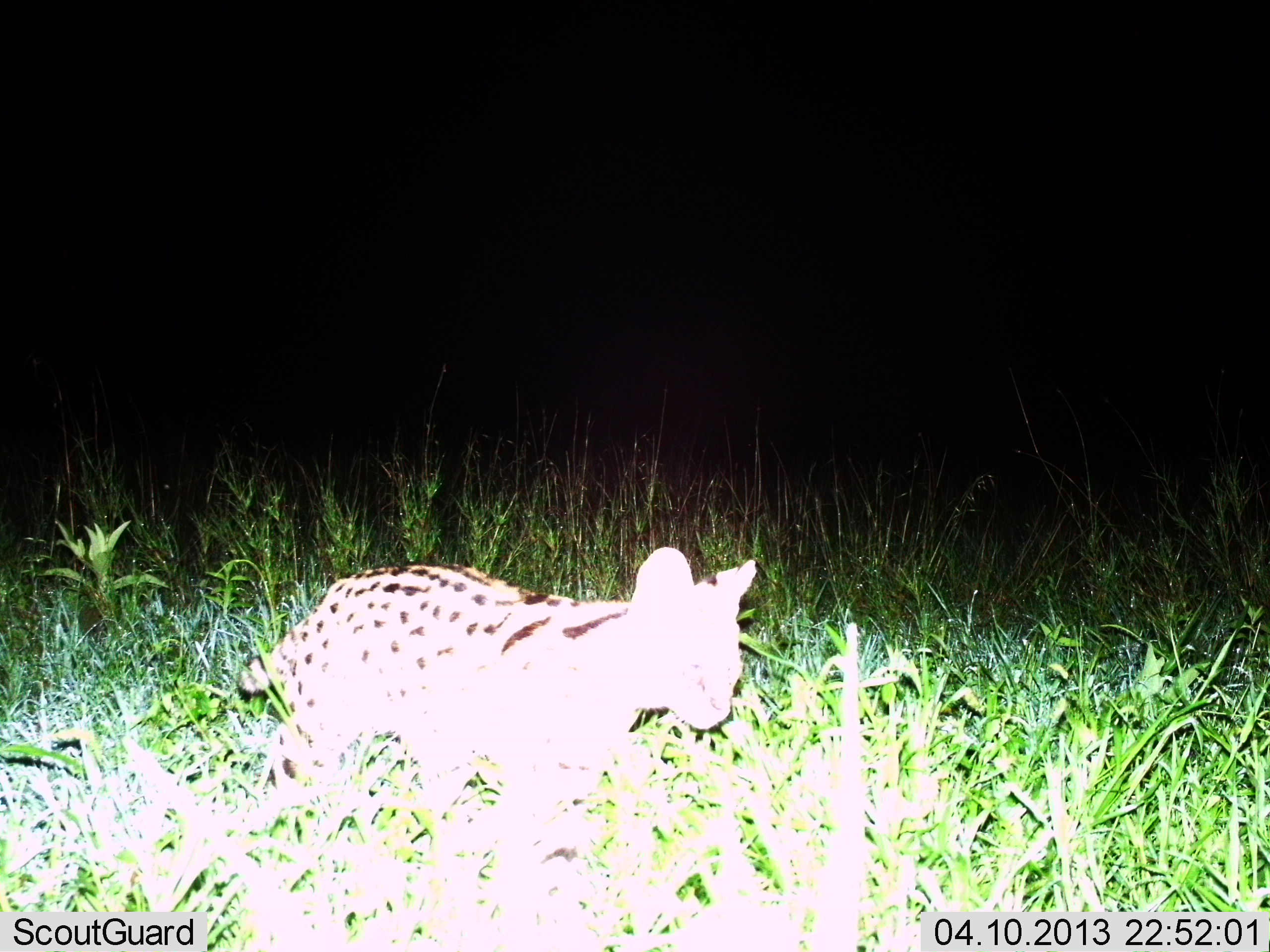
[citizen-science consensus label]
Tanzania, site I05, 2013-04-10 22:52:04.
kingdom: Animalia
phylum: Chordata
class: Mammalia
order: Carnivora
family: Felidae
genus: Leptailurus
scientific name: Leptailurus serval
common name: serval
Serval (Leptailurus serval), count 1. Behavior (volunteer vote fractions): standing 19%, resting 4%, moving 78%, interacting 0%. Young present (vote fraction): 0%. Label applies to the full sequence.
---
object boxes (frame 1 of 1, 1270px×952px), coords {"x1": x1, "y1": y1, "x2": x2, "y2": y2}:
animal: {"x1": 235, "y1": 543, "x2": 765, "y2": 822}